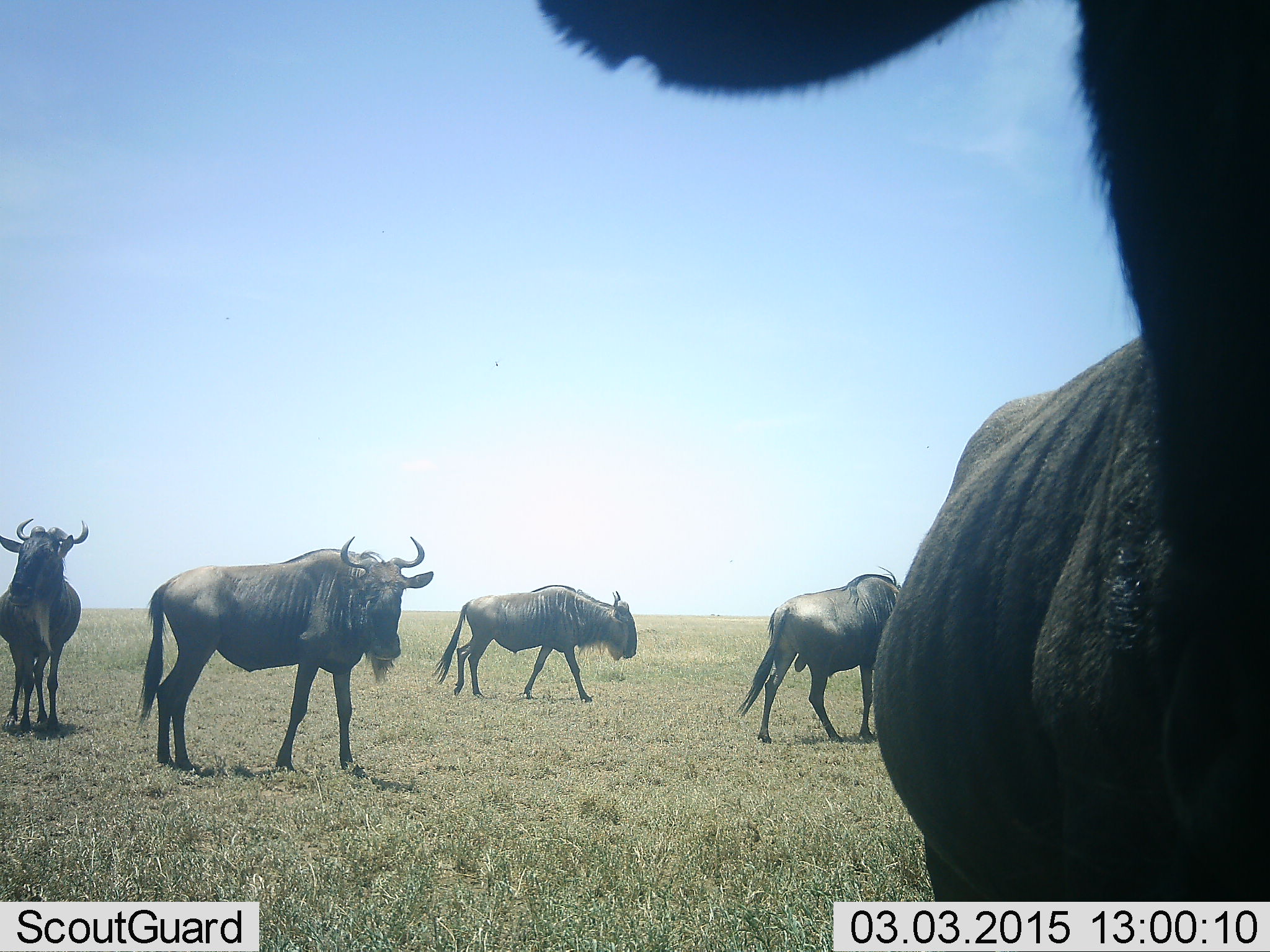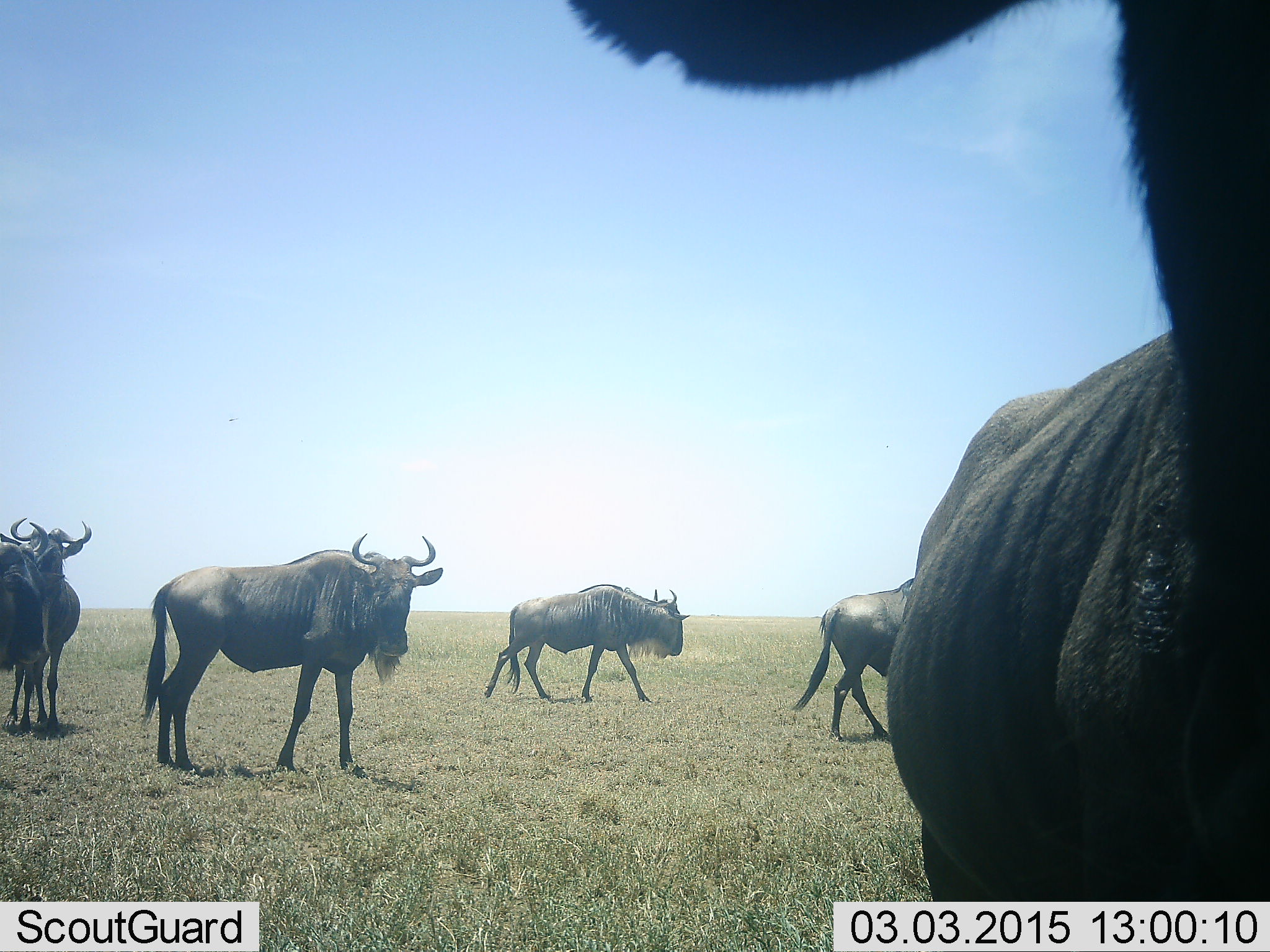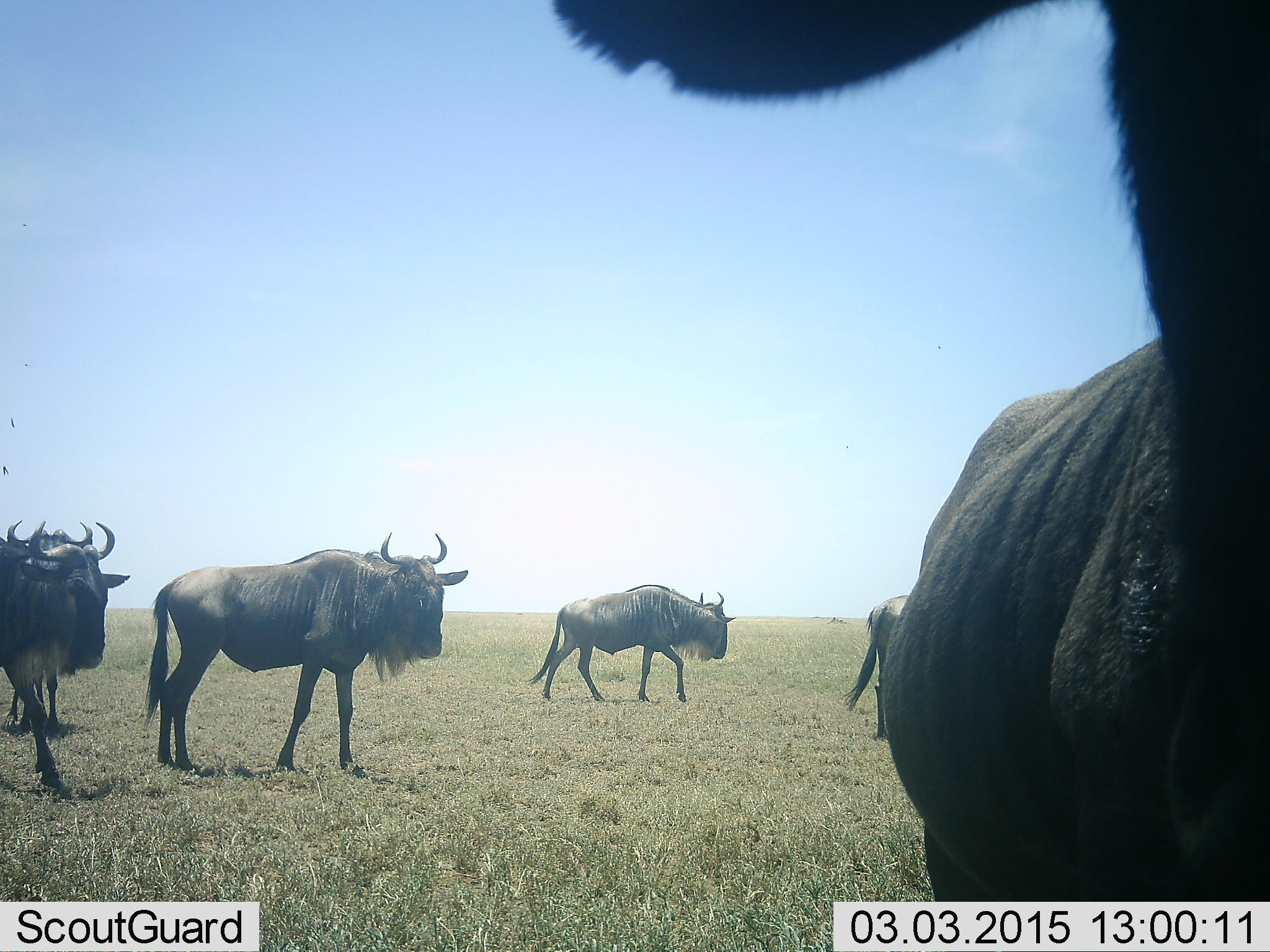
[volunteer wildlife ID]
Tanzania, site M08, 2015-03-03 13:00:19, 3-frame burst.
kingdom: Animalia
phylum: Chordata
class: Mammalia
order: Artiodactyla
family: Bovidae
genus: Connochaetes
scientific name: Connochaetes taurinus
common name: blue wildebeest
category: wildebeest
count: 6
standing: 64%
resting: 0%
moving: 73%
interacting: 0%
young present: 0%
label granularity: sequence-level